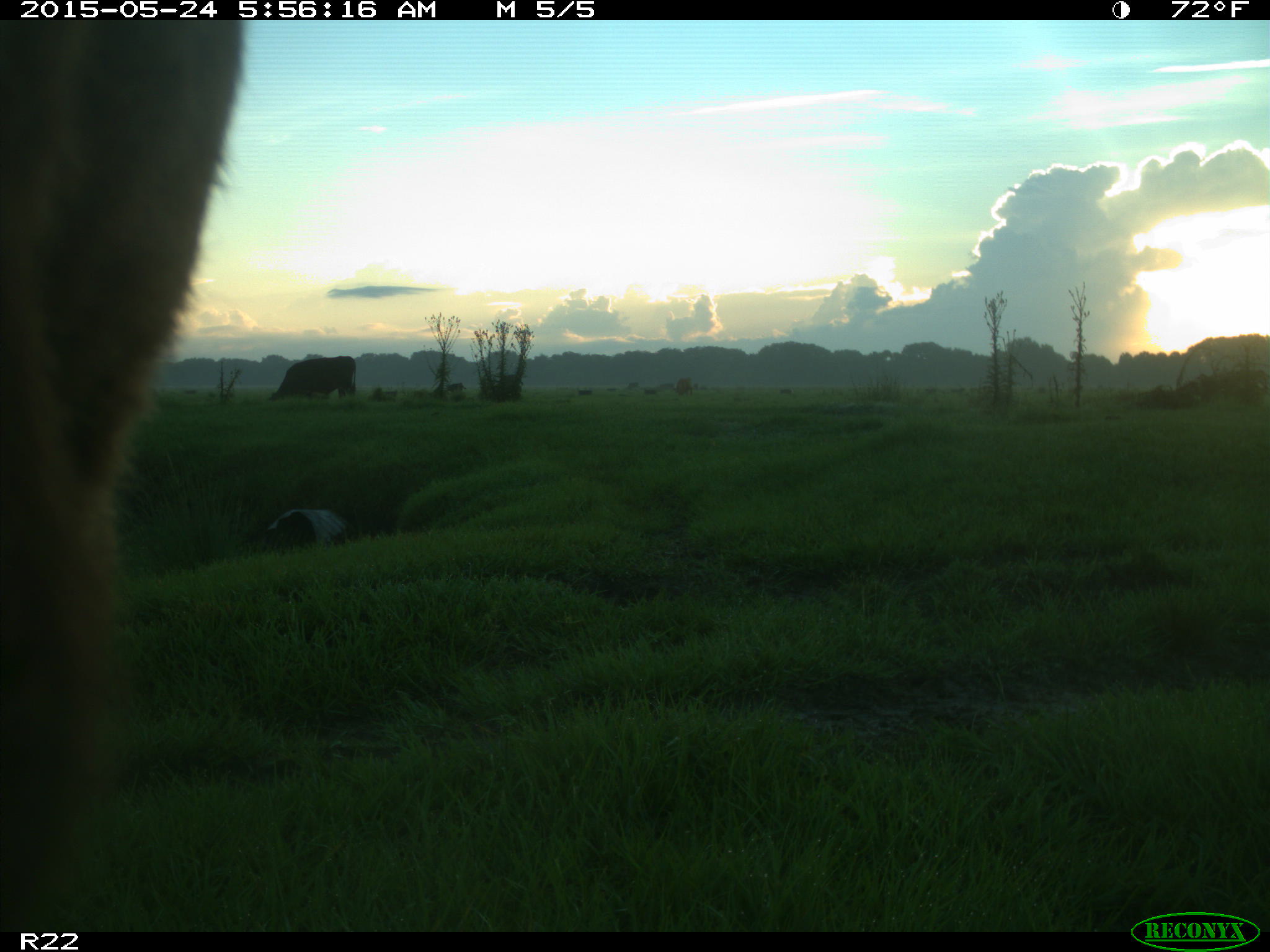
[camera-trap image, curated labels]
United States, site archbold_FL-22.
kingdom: Animalia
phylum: Chordata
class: Mammalia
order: Artiodactyla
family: Bovidae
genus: Bos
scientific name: Bos taurus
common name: domestic cow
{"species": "Bos taurus (domestic cow)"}